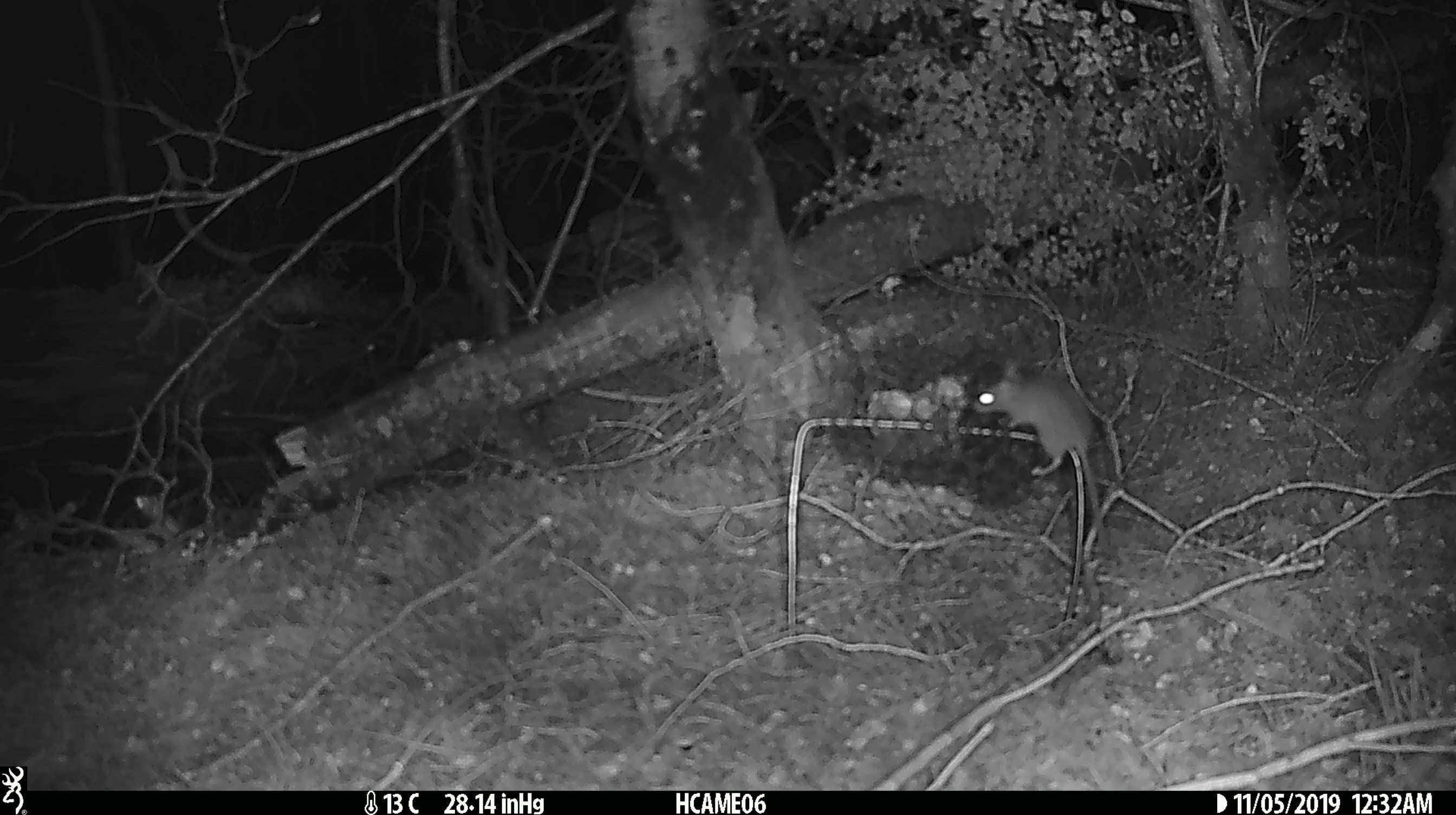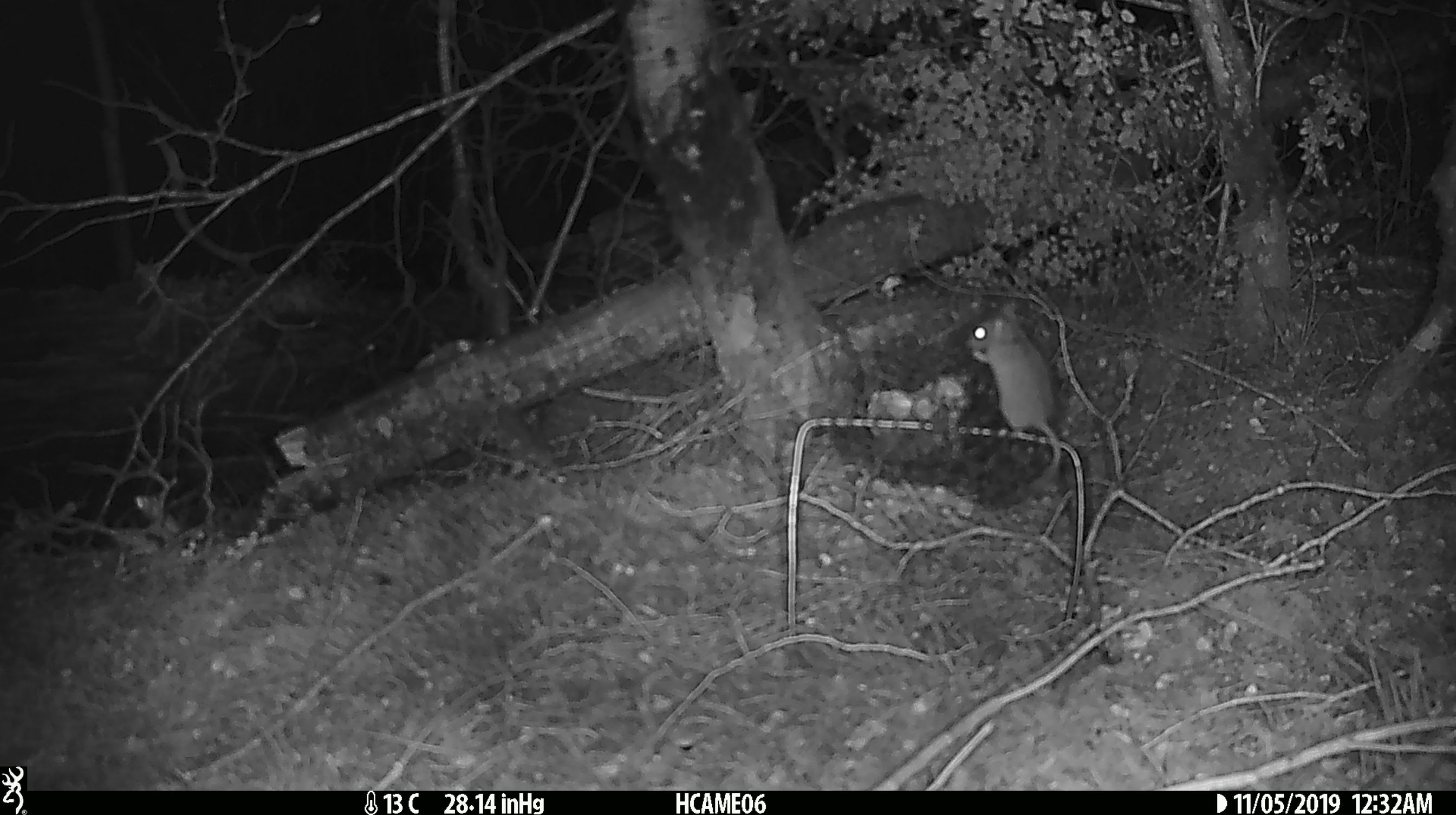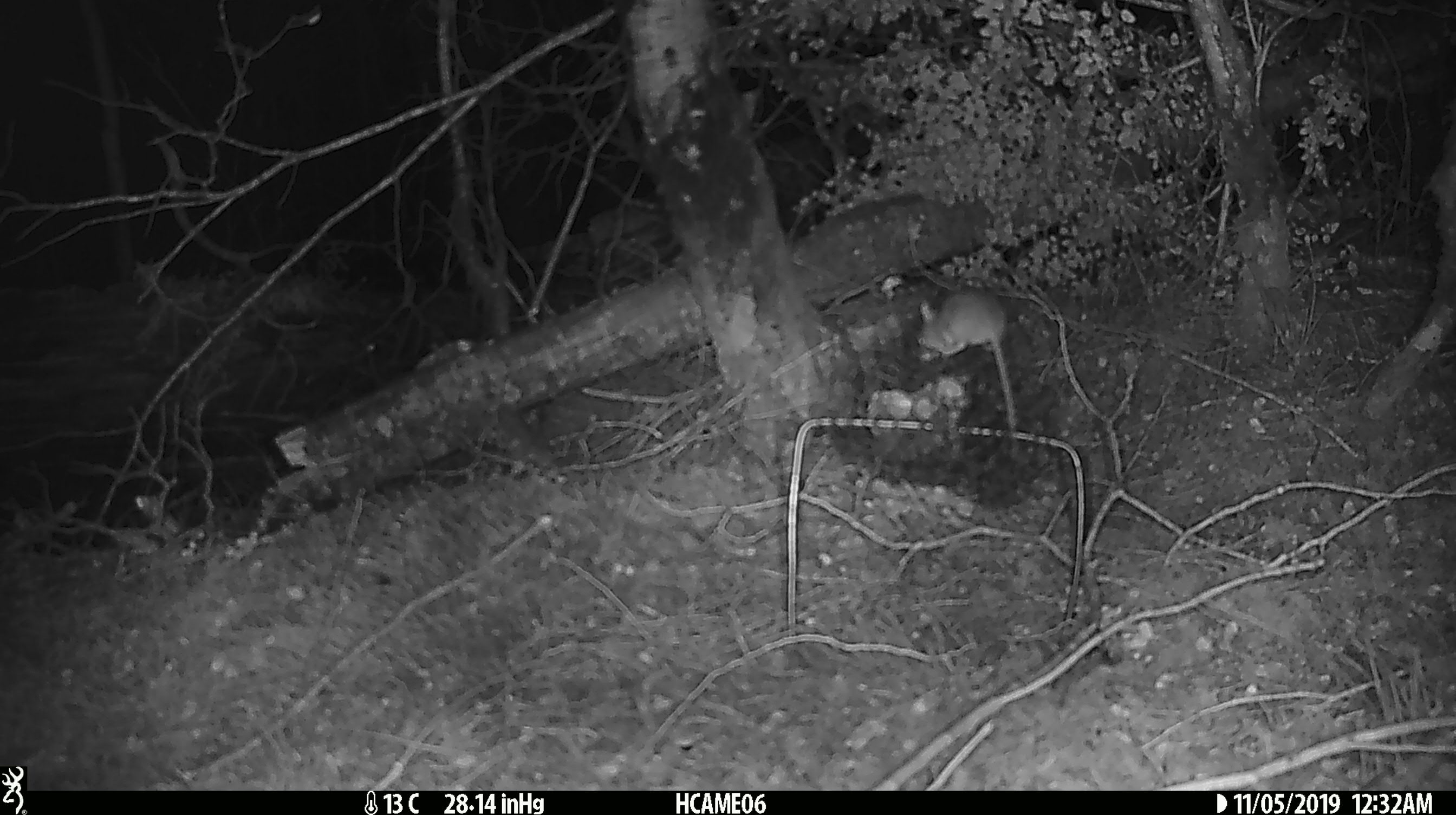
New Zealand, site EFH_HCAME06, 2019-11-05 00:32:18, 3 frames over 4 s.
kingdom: Animalia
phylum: Chordata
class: Mammalia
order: Rodentia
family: Muridae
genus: Mus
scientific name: Mus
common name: mouse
Mouse (Mus).